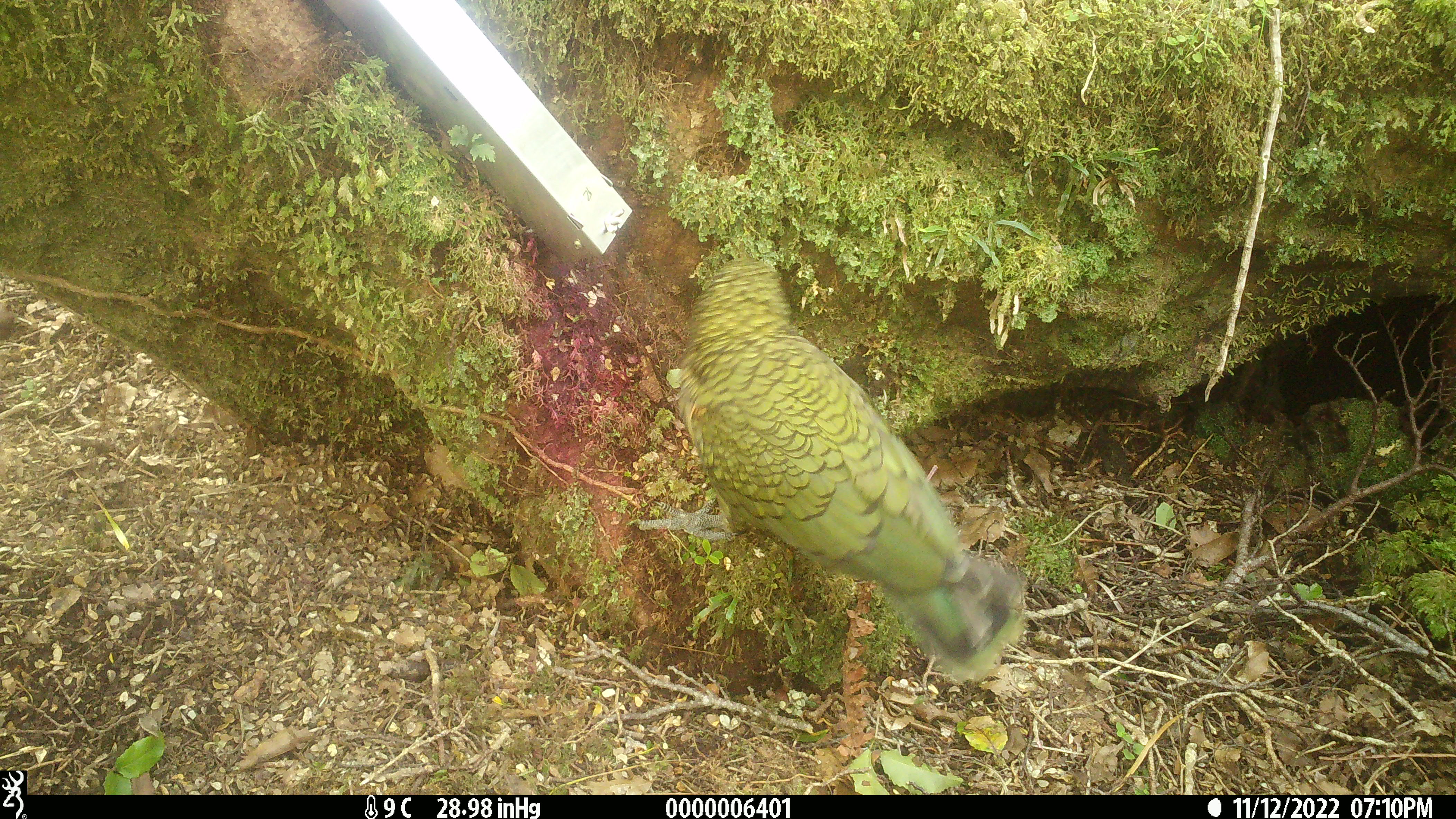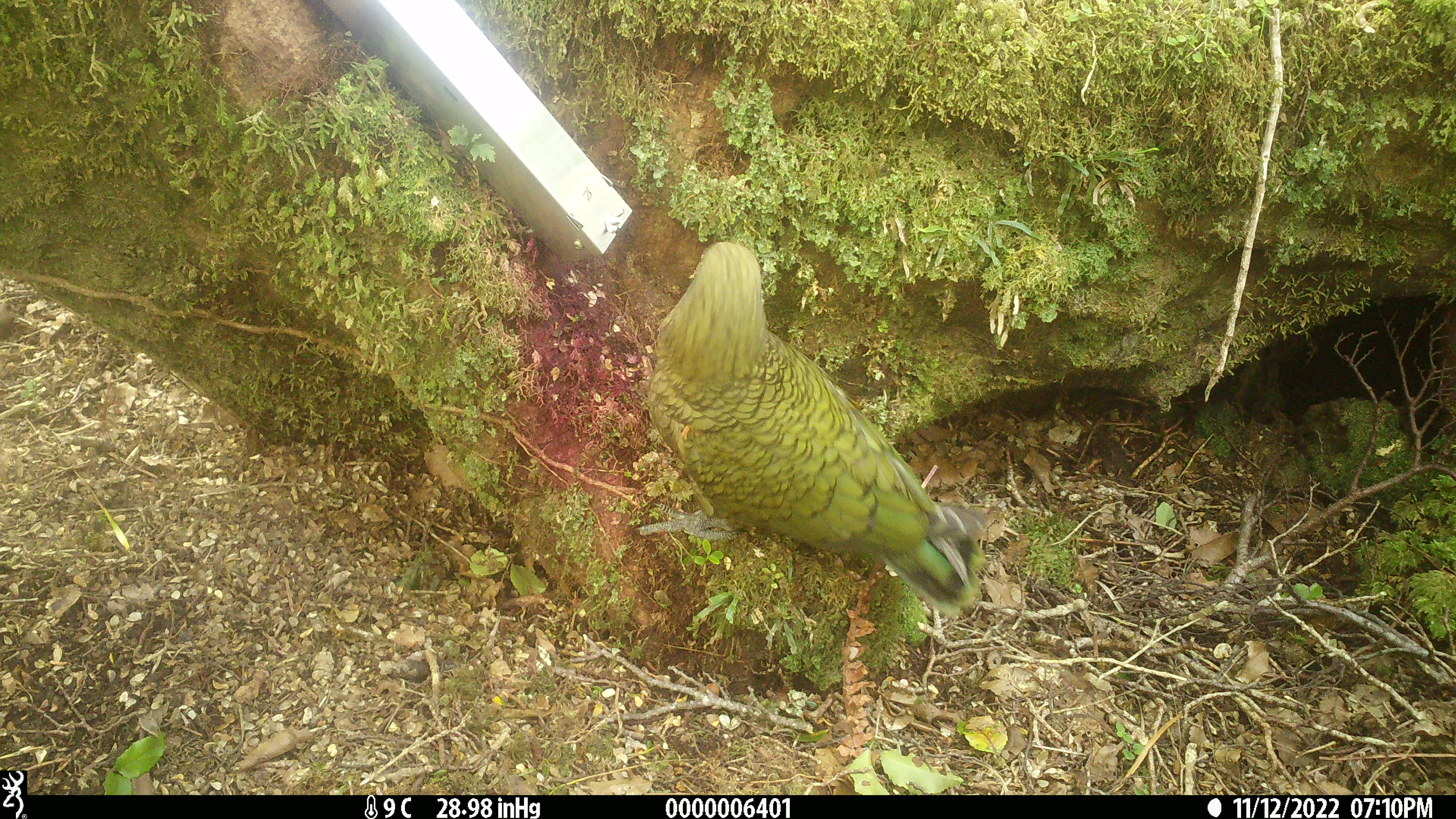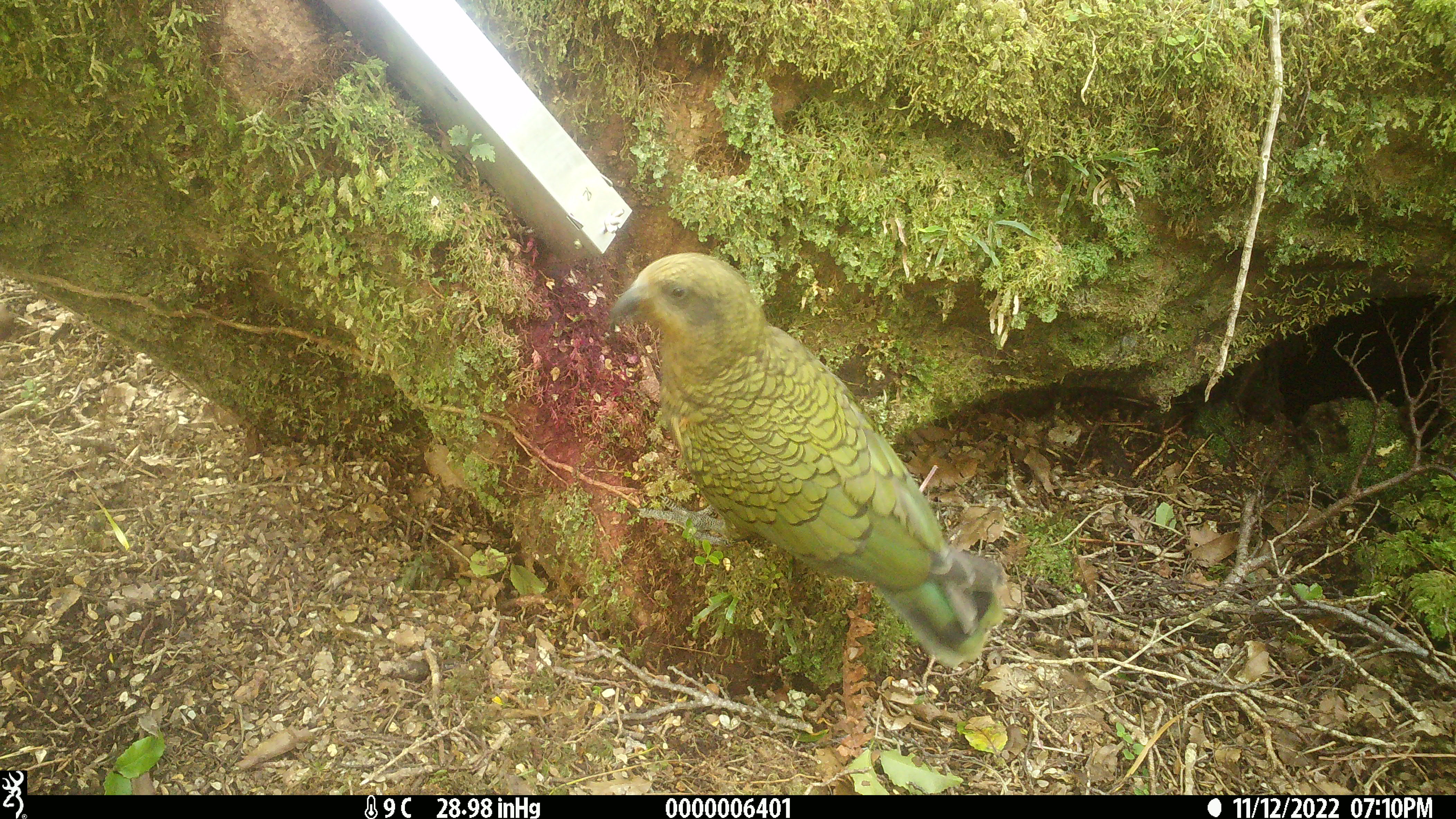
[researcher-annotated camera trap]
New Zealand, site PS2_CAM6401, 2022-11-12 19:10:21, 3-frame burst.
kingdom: Animalia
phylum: Chordata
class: Aves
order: Psittaciformes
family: Strigopidae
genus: Nestor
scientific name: Nestor notabilis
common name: kea